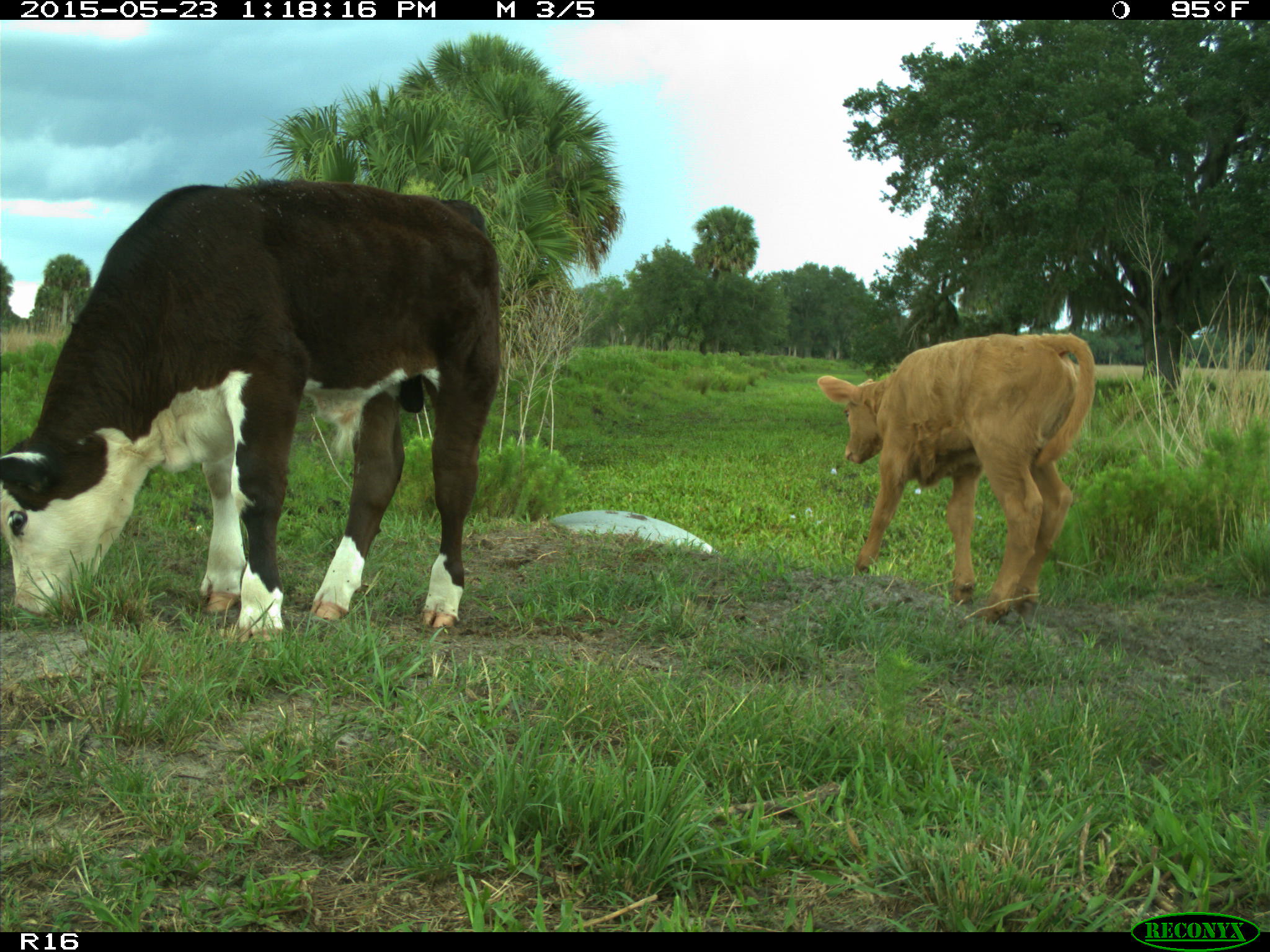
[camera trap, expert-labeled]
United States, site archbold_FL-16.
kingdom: Animalia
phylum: Chordata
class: Mammalia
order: Artiodactyla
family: Bovidae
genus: Bos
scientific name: Bos taurus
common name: domestic cow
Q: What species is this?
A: Bos taurus (domestic cow).